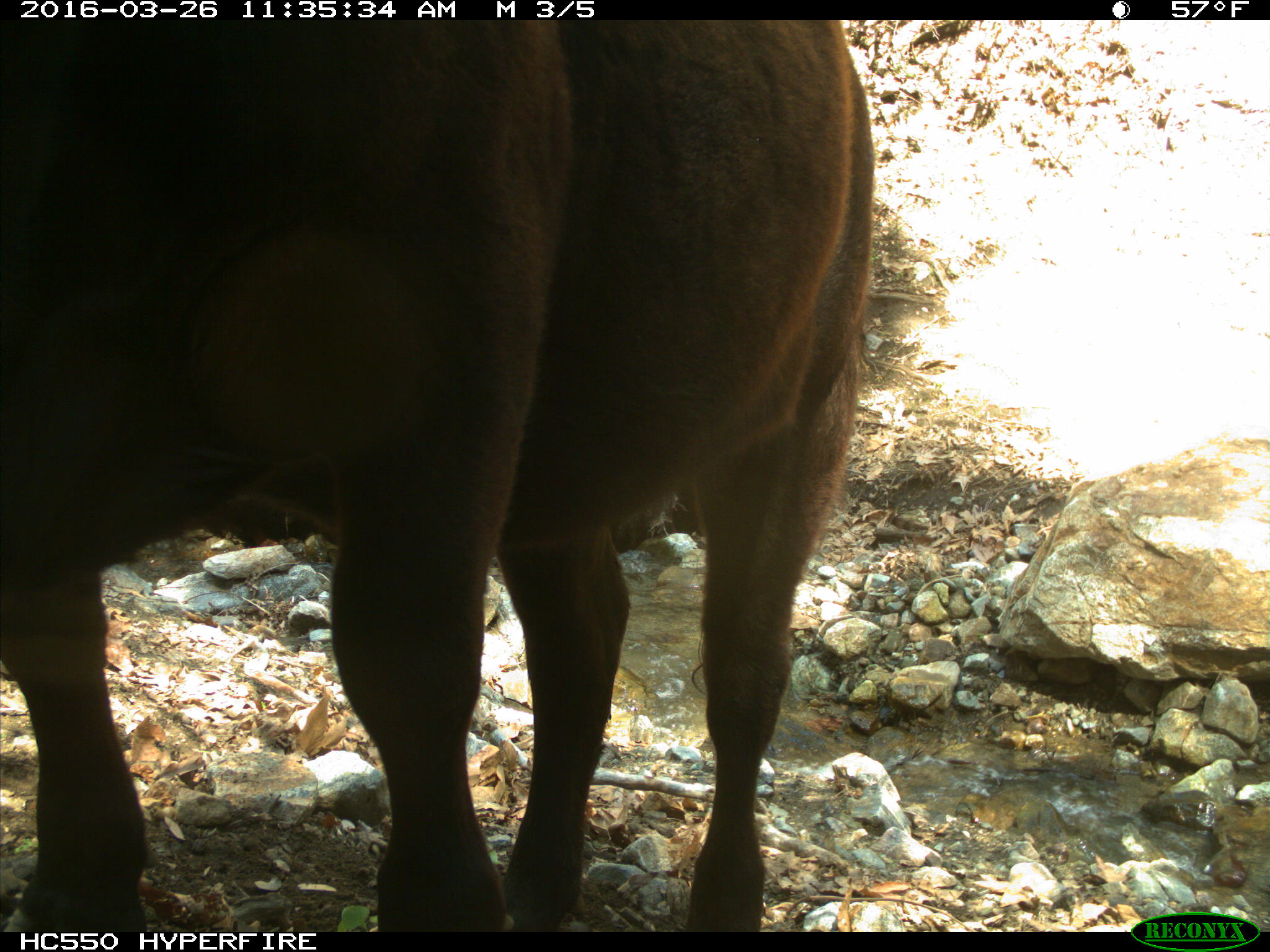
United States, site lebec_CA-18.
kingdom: Animalia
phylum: Chordata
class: Mammalia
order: Artiodactyla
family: Bovidae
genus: Bos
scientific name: Bos taurus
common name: domestic cow